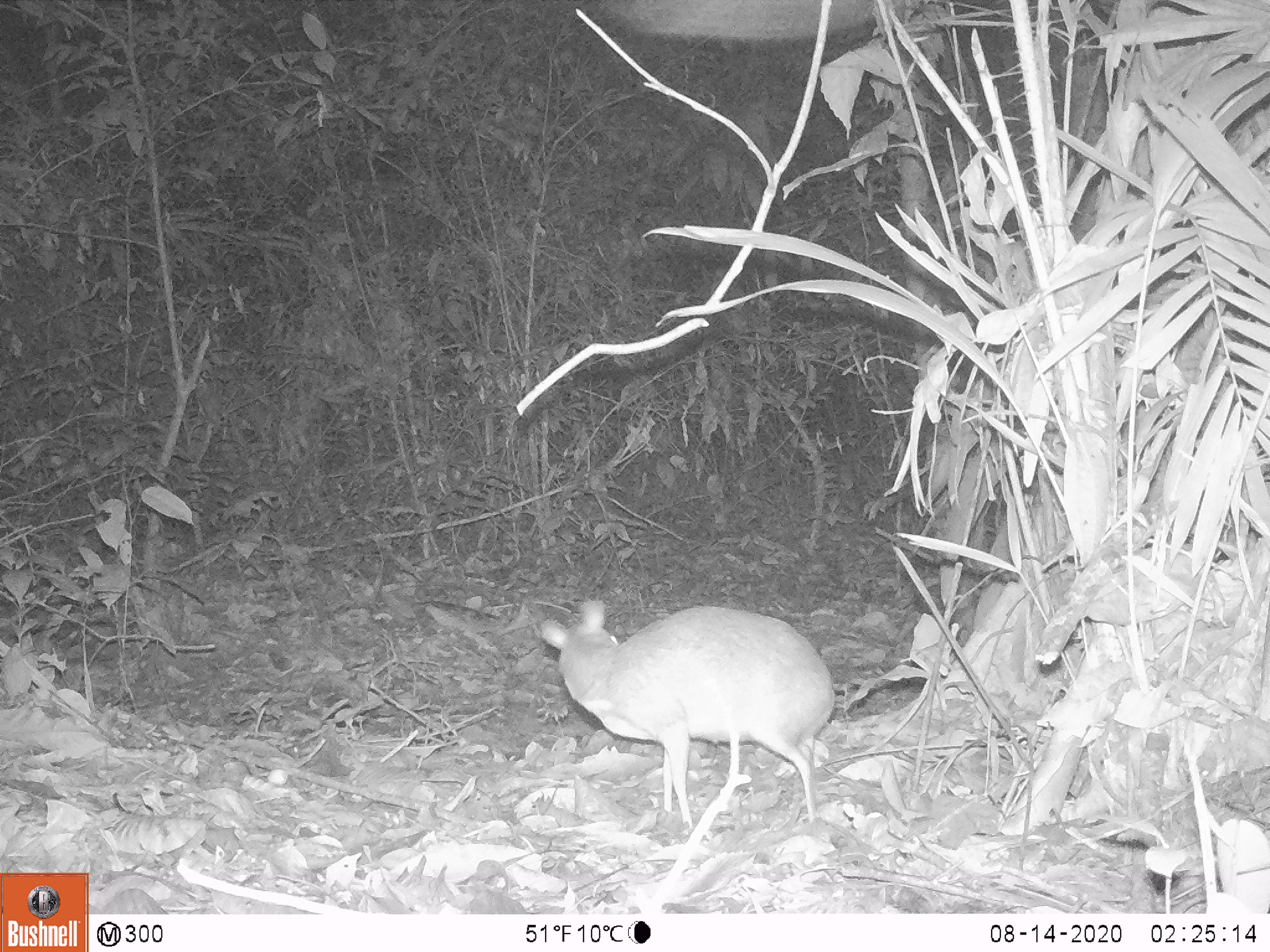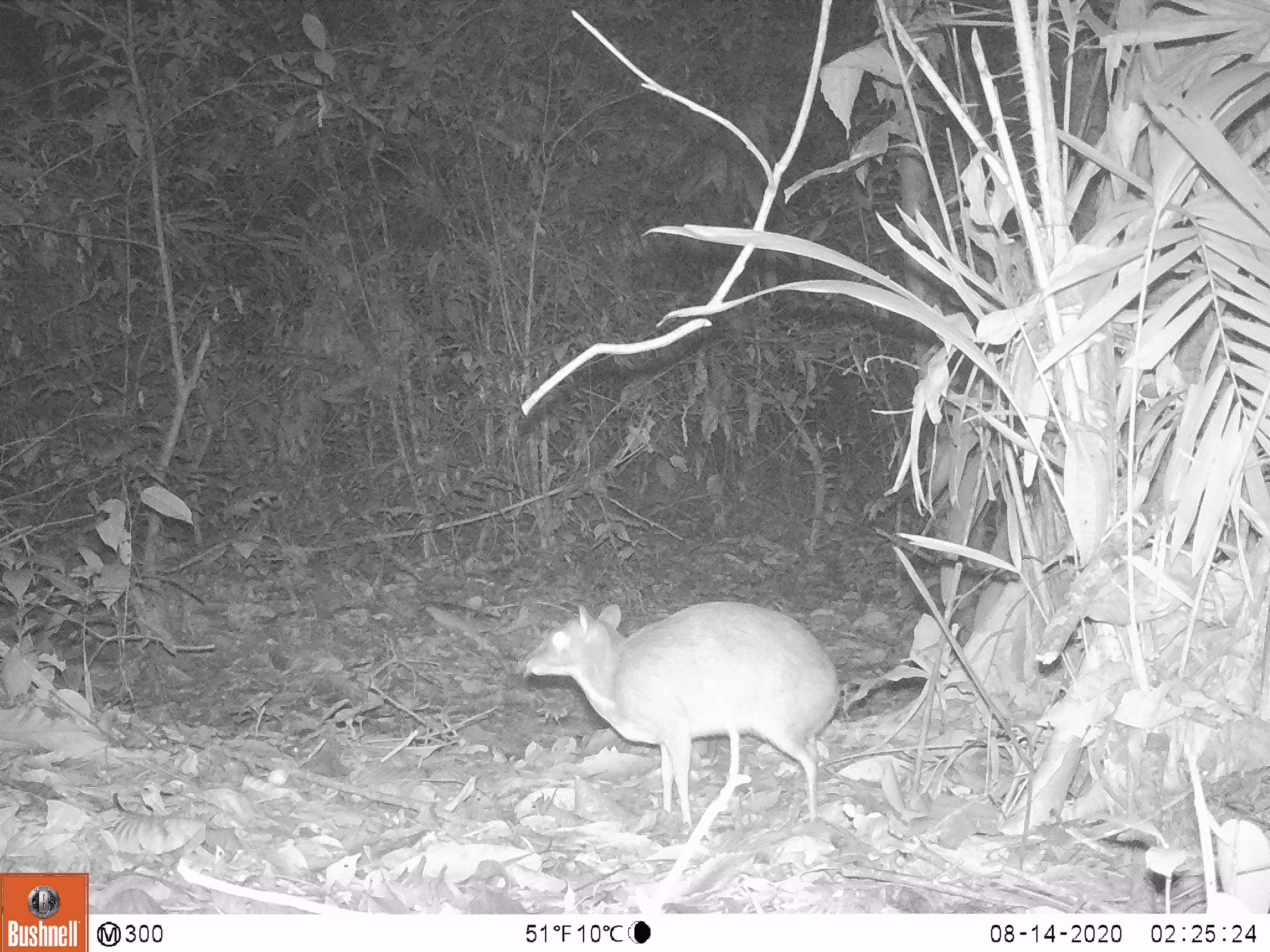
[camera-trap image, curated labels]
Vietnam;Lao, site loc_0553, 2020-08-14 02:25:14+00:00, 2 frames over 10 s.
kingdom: Animalia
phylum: Chordata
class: Mammalia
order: Artiodactyla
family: Tragulidae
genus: Moschiola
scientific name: Moschiola meminna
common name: chevrotain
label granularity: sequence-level